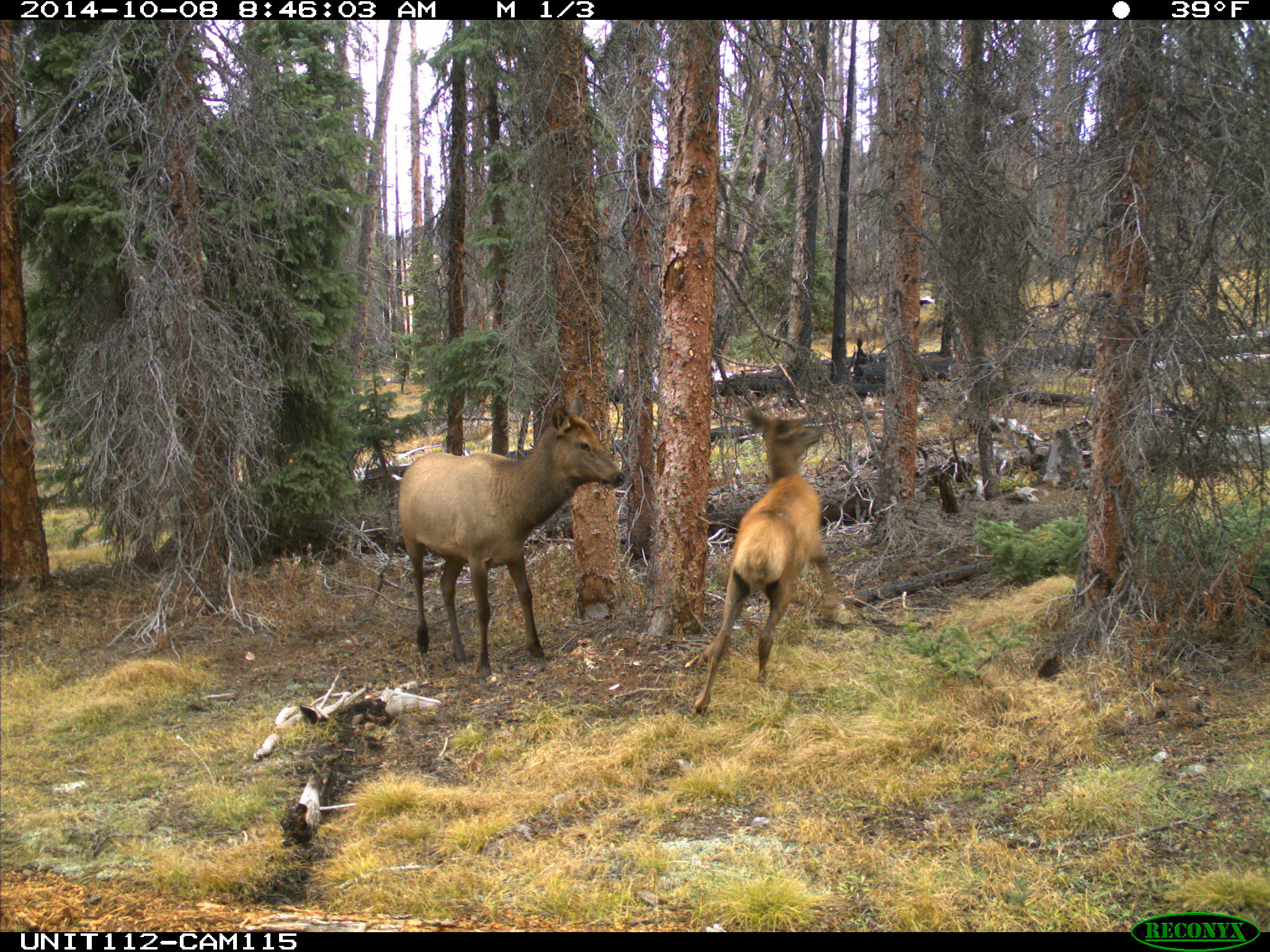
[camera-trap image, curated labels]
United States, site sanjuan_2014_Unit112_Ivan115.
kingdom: Animalia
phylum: Chordata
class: Mammalia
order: Artiodactyla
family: Cervidae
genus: Cervus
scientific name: Cervus elaphus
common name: red deer